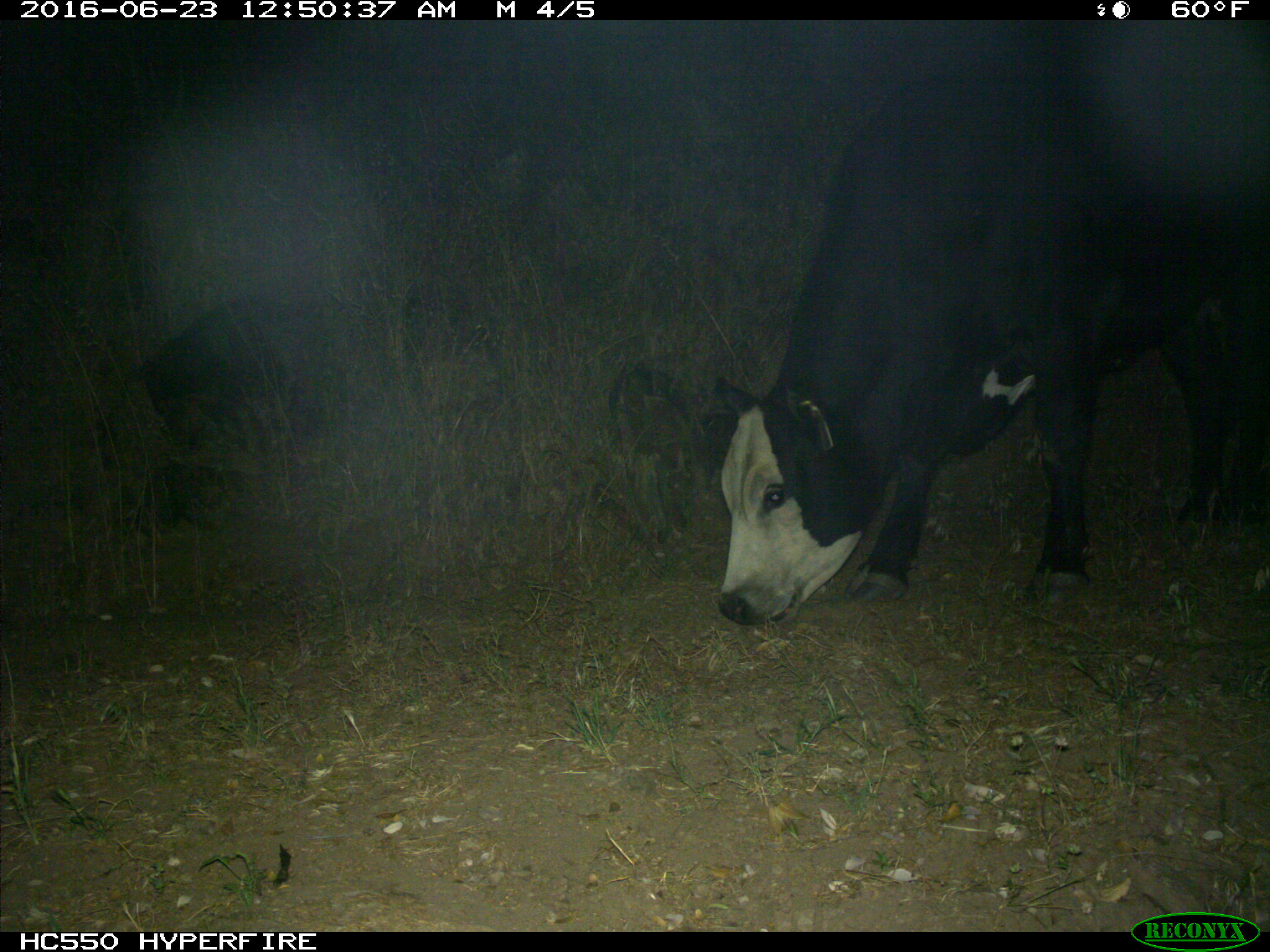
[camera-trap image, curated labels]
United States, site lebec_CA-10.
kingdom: Animalia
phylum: Chordata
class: Mammalia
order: Artiodactyla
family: Bovidae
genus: Bos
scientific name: Bos taurus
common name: domestic cow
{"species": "Bos taurus (domestic cow)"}